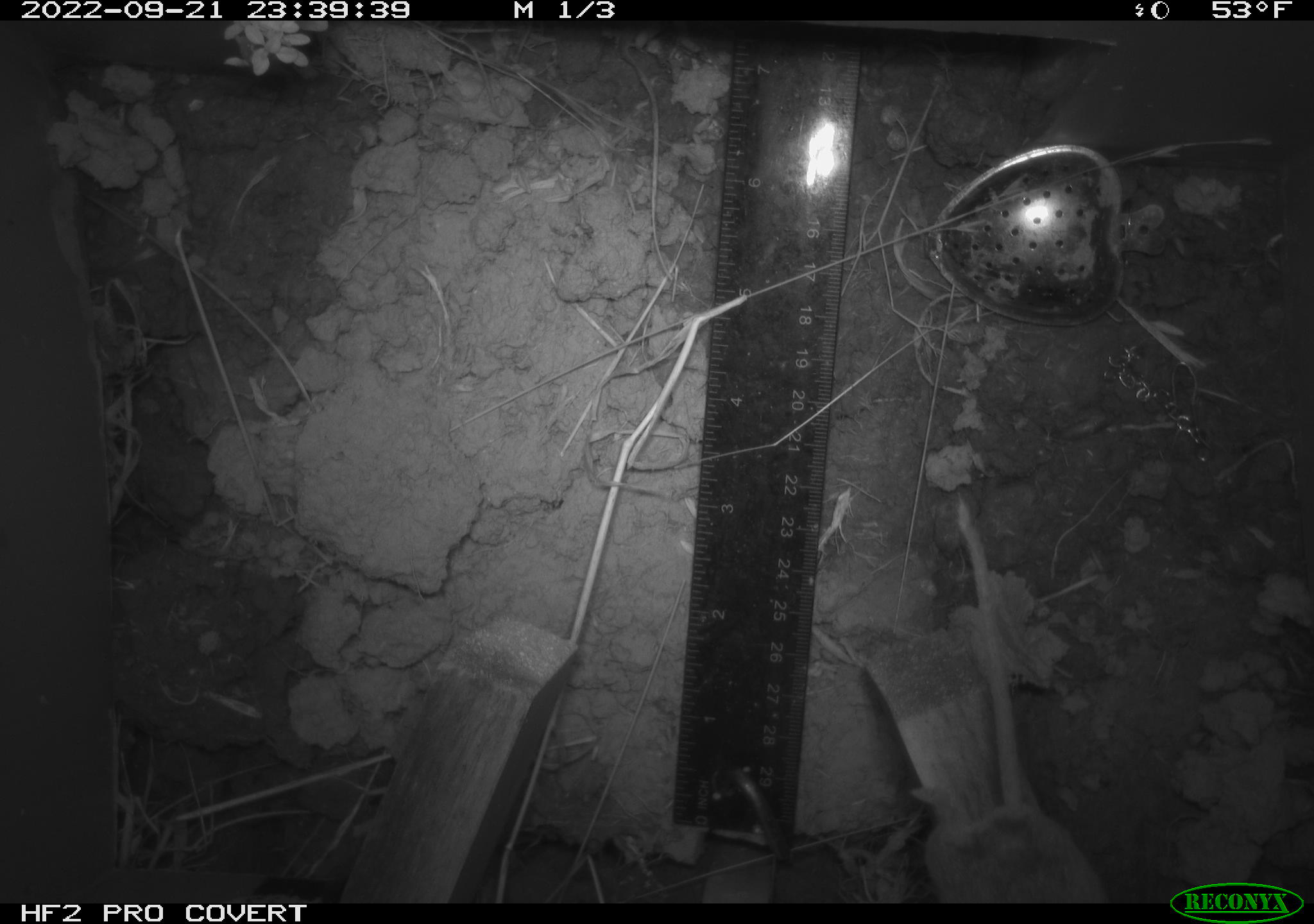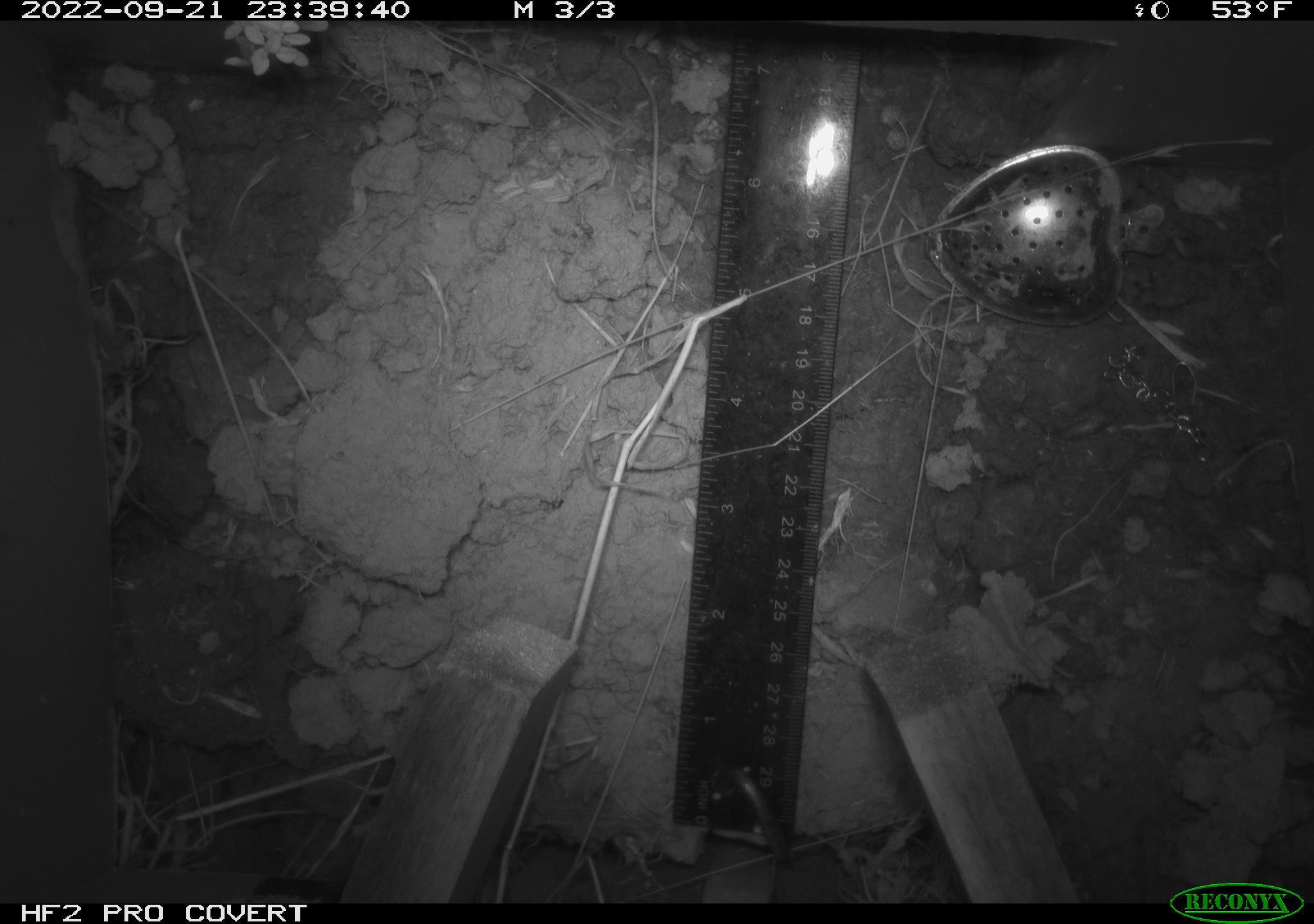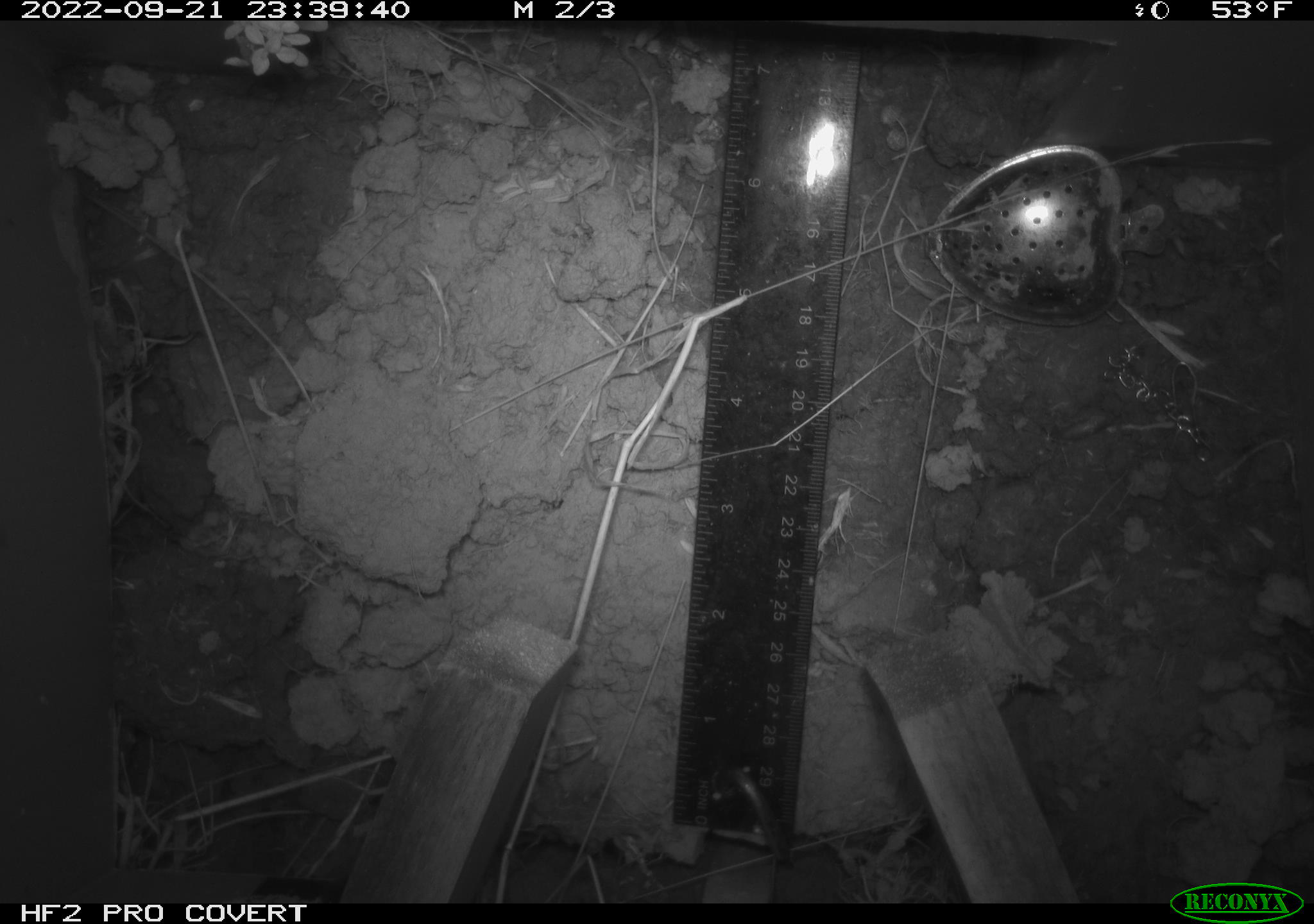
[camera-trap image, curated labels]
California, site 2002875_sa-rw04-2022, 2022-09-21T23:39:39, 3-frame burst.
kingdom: Animalia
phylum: Chordata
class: Mammalia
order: Rodentia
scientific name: Rodentia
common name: mouse species